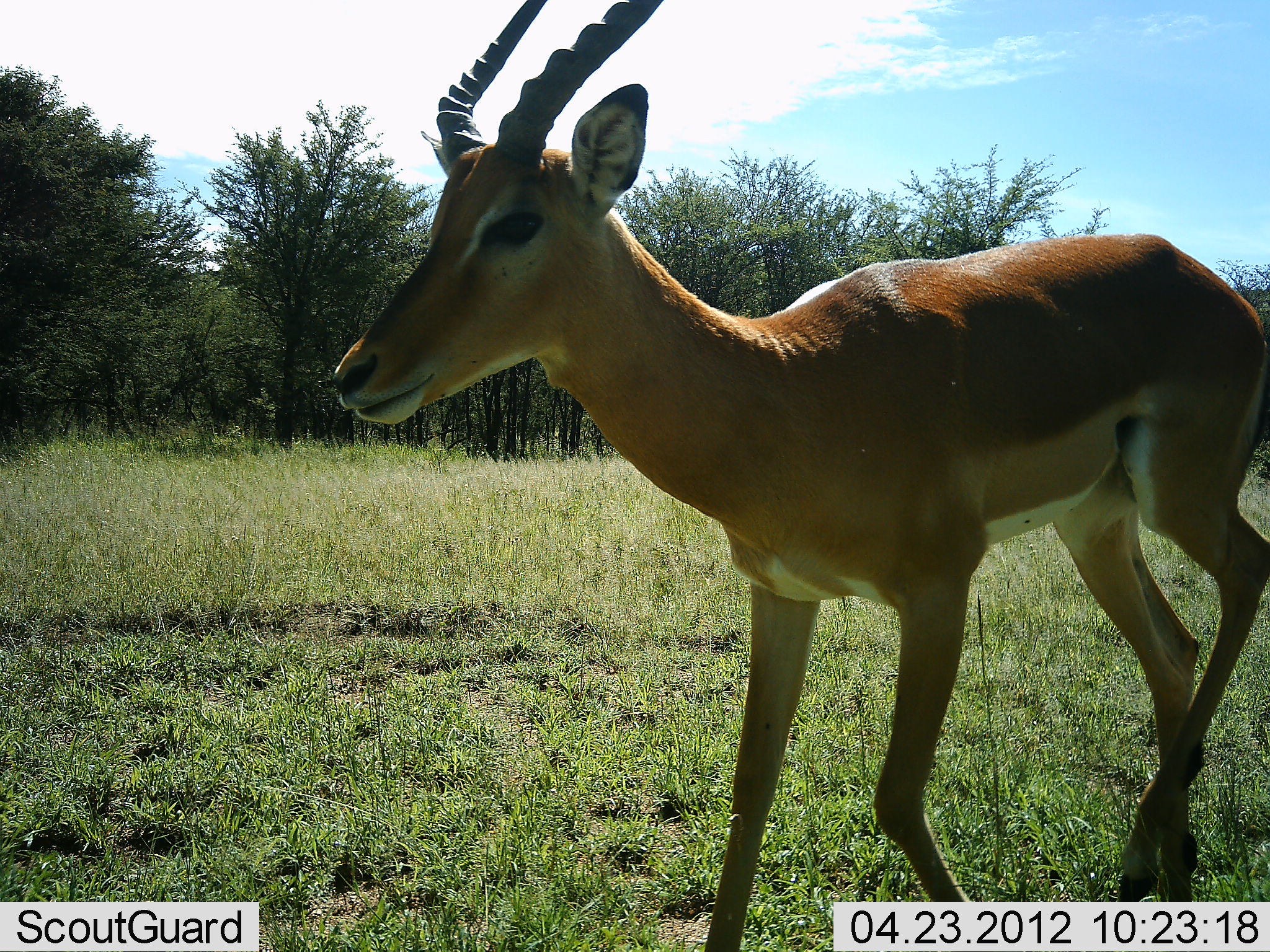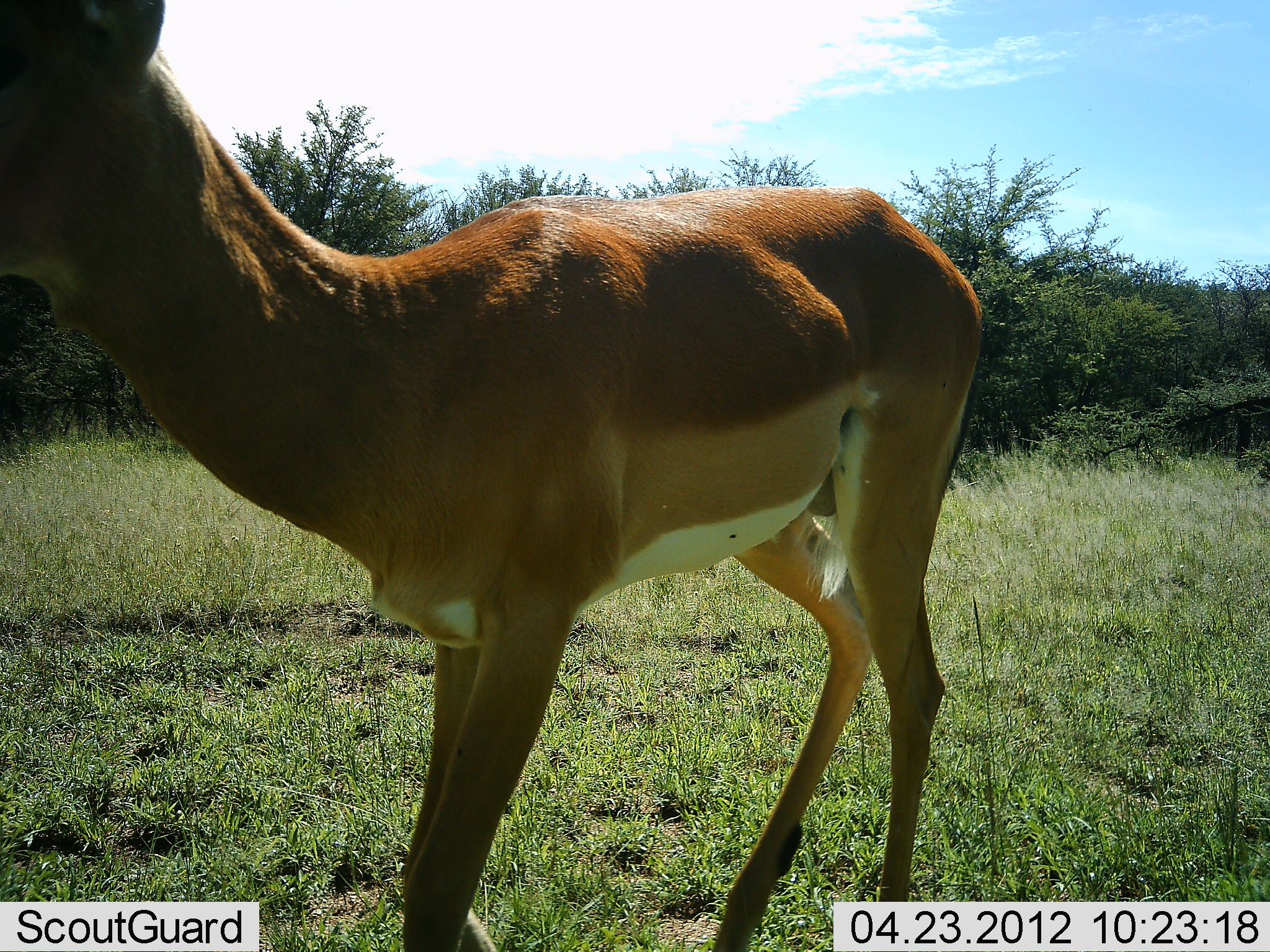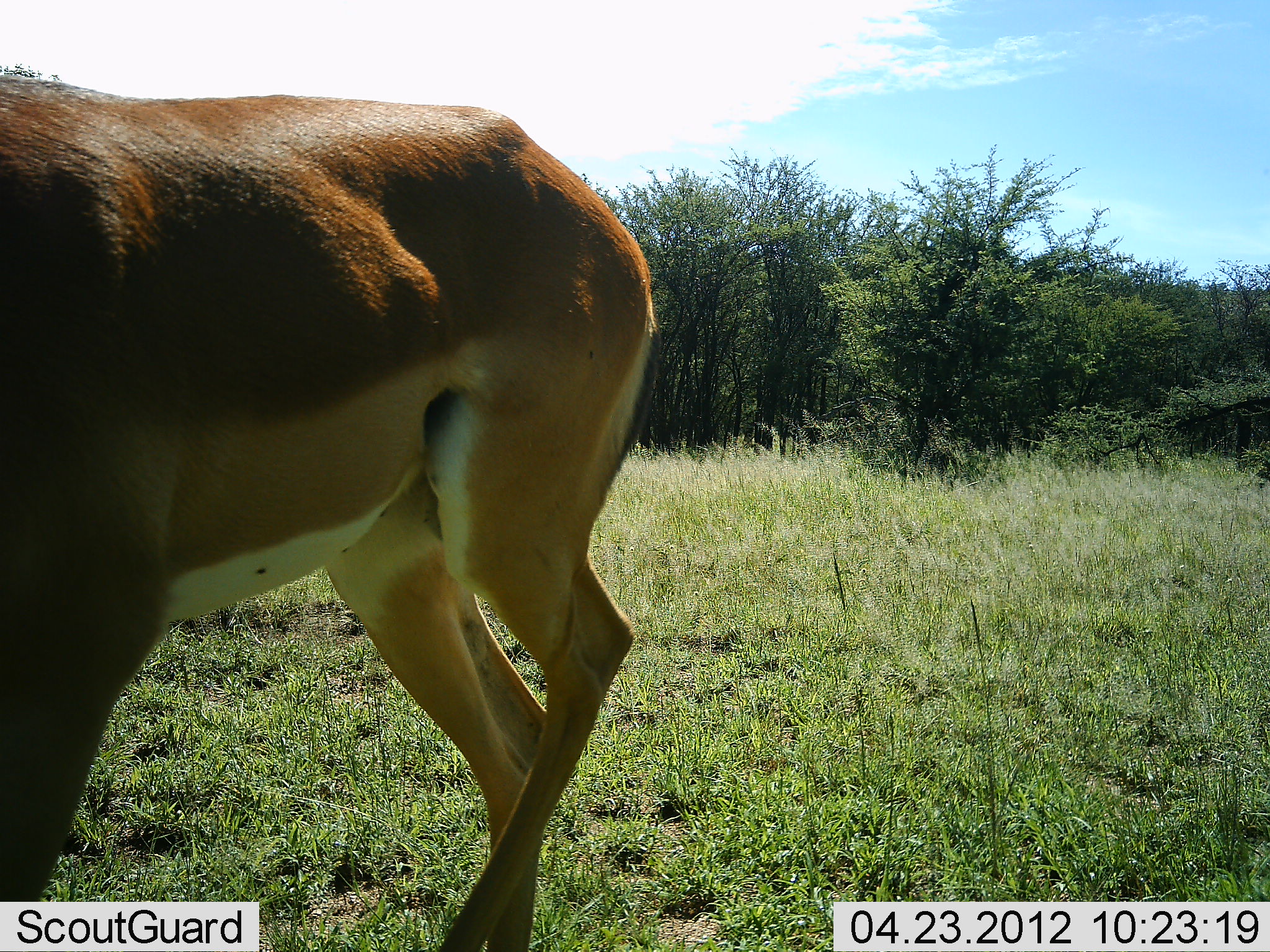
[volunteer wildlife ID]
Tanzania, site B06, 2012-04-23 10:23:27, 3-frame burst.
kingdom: Animalia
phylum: Chordata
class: Mammalia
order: Artiodactyla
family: Bovidae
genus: Aepyceros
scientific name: Aepyceros melampus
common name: impala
Impala (Aepyceros melampus), count 1. Behavior (volunteer vote fractions): standing 6%, resting 0%, moving 94%, interacting 0%. Young present (vote fraction): 0%. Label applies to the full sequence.